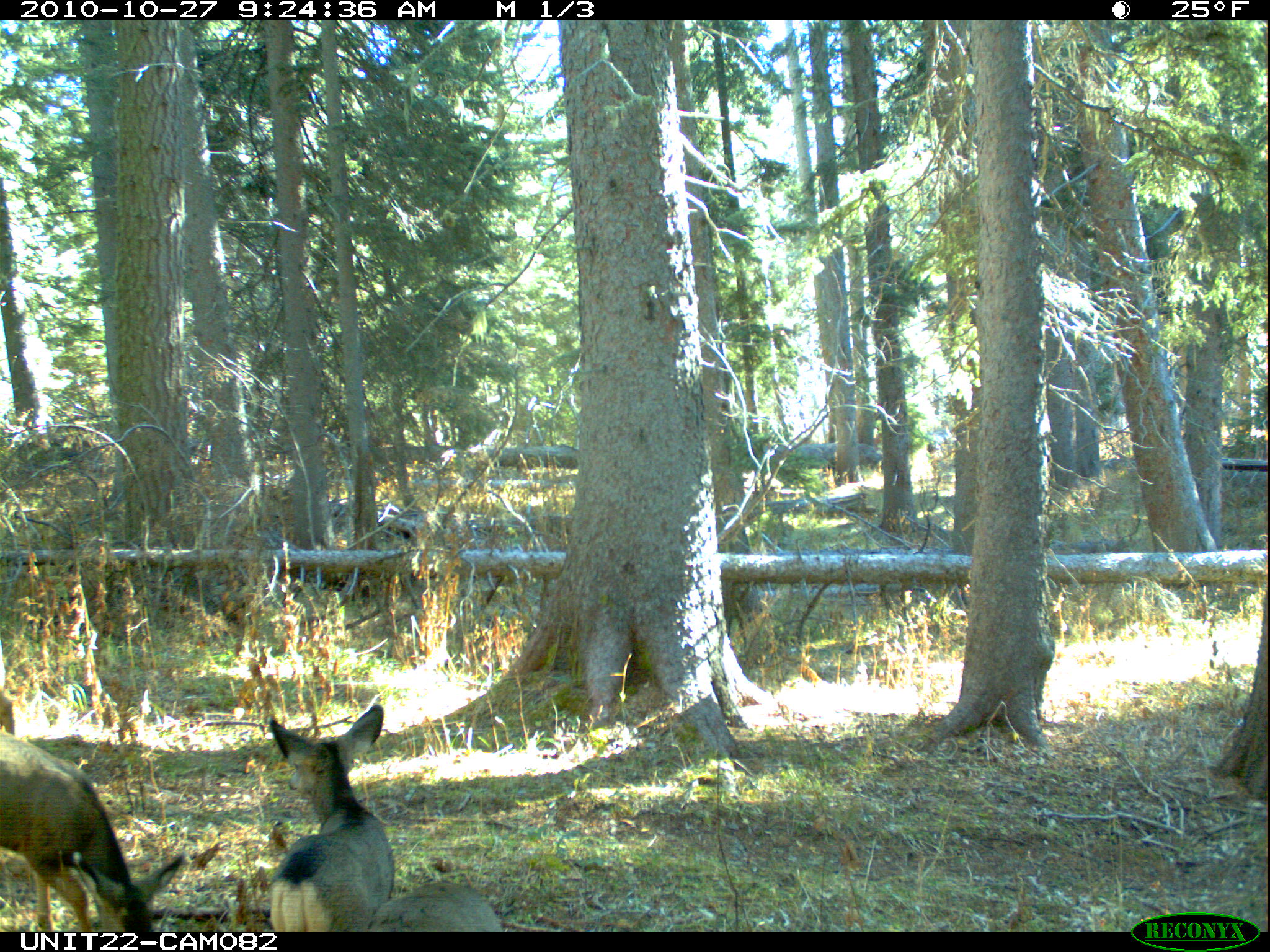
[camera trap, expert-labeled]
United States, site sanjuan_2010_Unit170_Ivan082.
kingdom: Animalia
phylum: Chordata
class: Mammalia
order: Artiodactyla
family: Cervidae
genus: Odocoileus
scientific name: Odocoileus hemionus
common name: mule deer